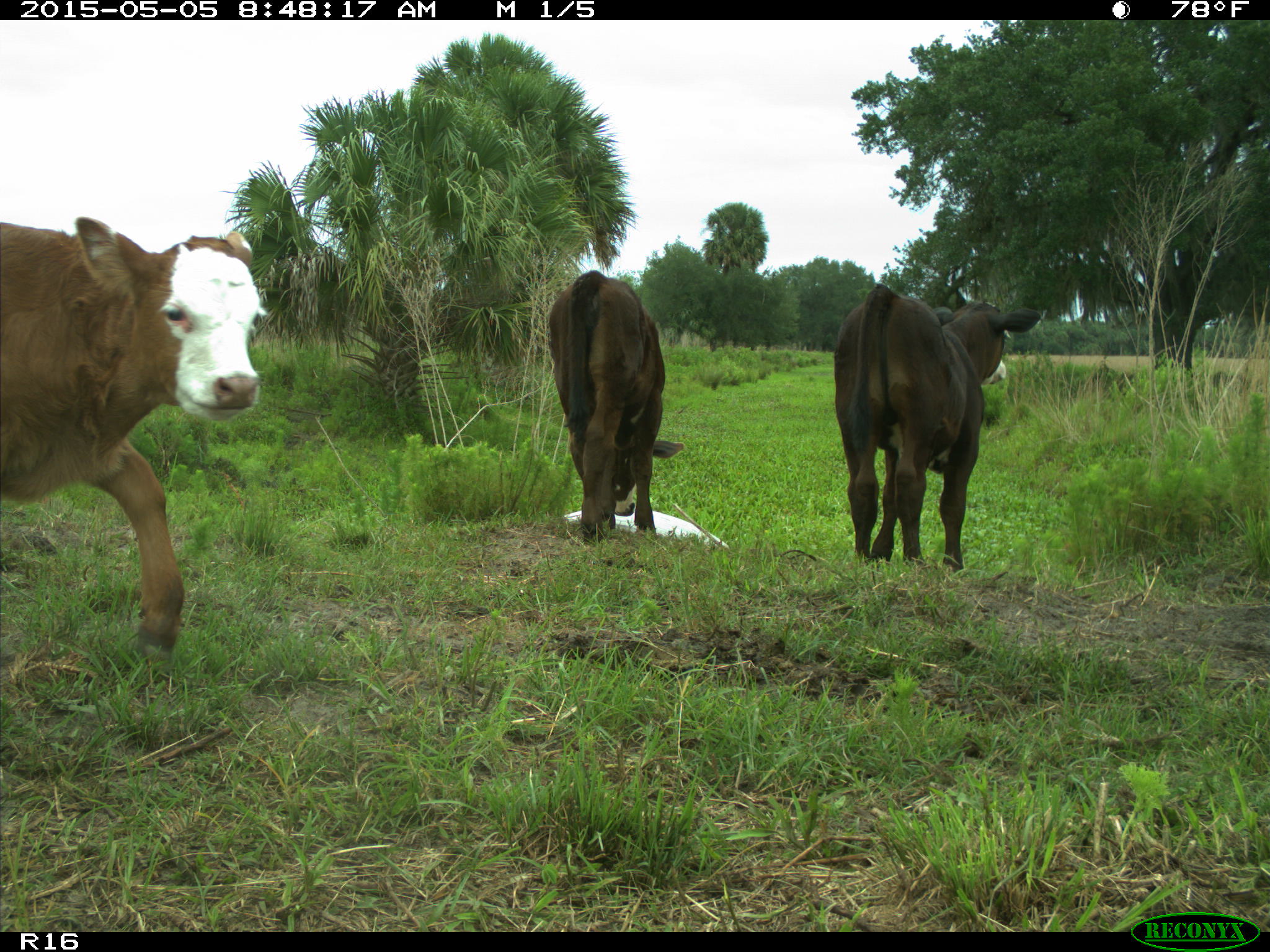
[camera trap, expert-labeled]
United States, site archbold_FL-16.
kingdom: Animalia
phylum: Chordata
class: Mammalia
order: Artiodactyla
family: Bovidae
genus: Bos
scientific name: Bos taurus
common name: domestic cow